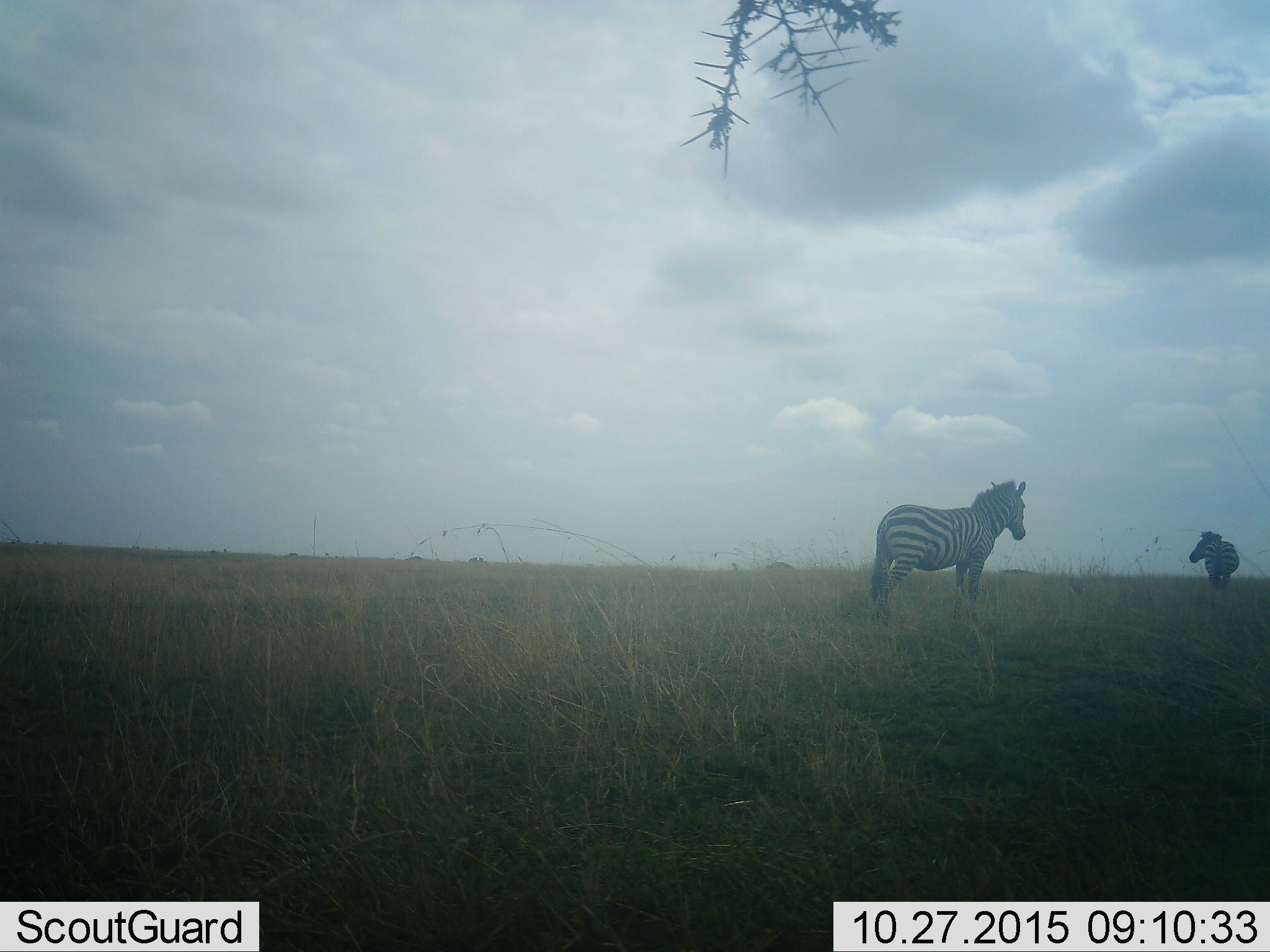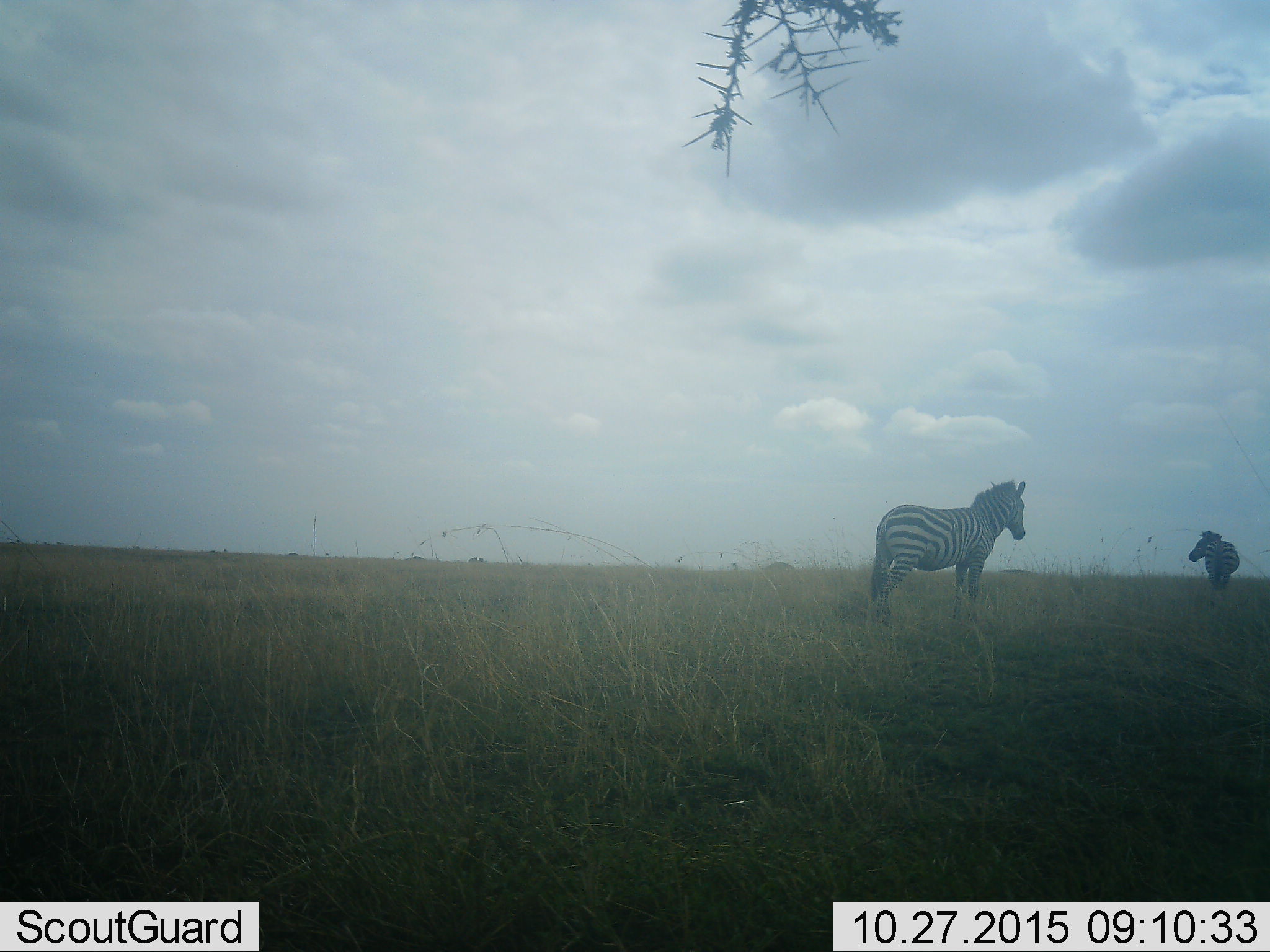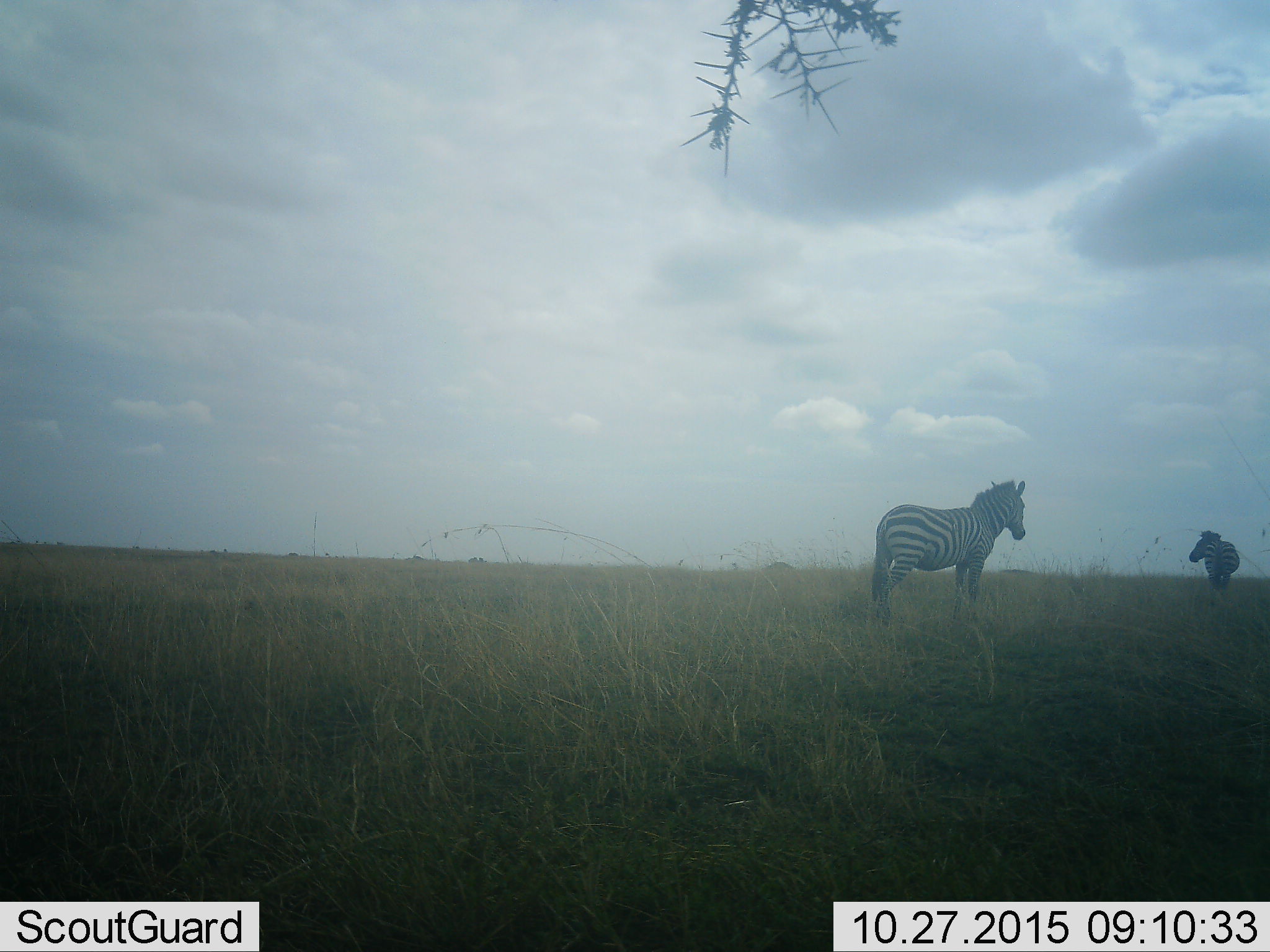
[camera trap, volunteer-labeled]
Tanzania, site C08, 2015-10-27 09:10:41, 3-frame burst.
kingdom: Animalia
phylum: Chordata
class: Mammalia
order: Perissodactyla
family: Equidae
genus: Equus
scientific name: Equus quagga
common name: plains zebra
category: zebra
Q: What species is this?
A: Zebra (plains zebra) (Equus quagga).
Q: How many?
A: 2.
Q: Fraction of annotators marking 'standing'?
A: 87%.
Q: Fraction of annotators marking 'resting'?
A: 0%.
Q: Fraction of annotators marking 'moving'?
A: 13%.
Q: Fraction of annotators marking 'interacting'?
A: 0%.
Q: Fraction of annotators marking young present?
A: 0%.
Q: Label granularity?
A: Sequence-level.